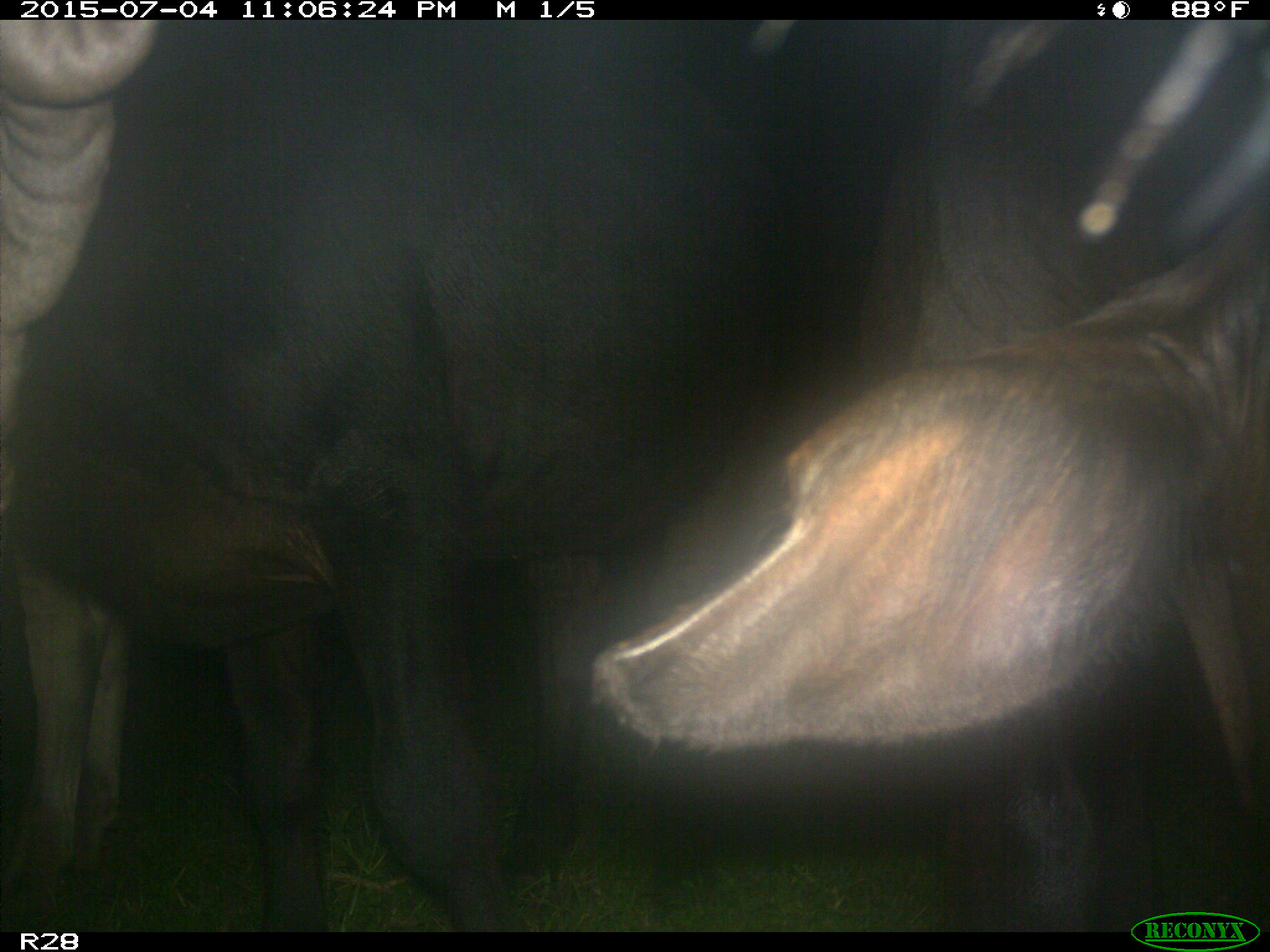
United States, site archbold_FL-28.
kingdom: Animalia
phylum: Chordata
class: Mammalia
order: Artiodactyla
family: Bovidae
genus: Bos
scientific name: Bos taurus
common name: domestic cow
Bos taurus (domestic cow).